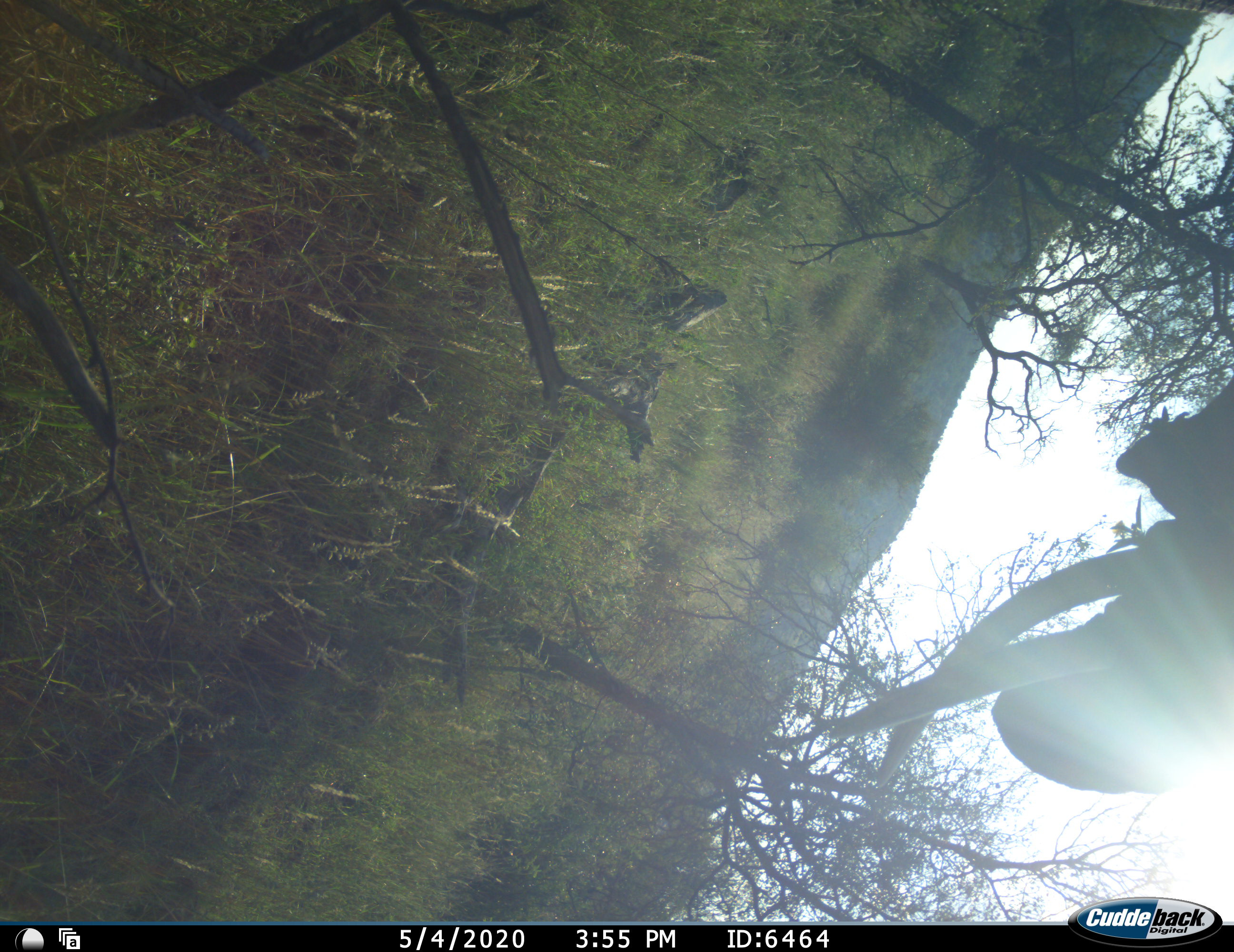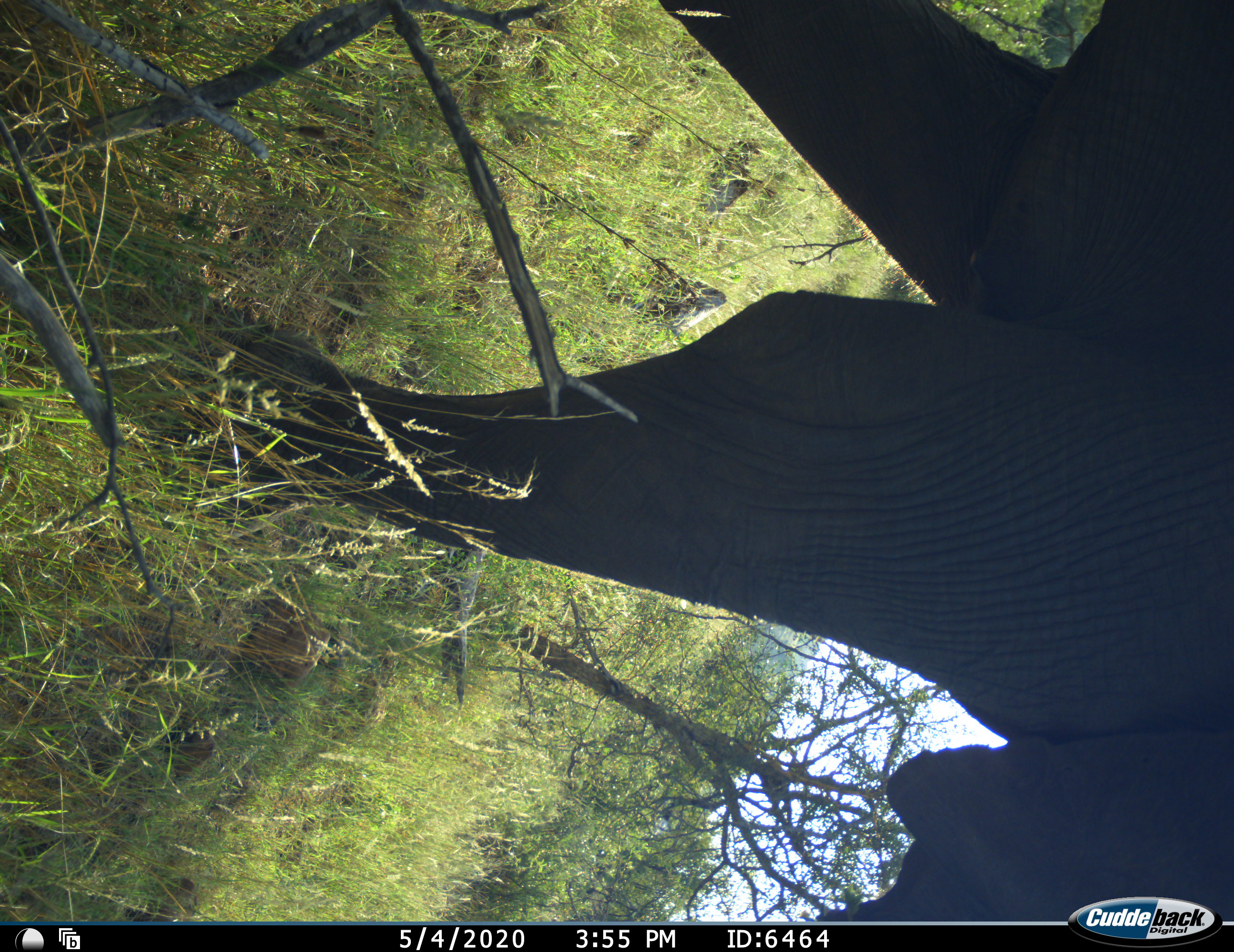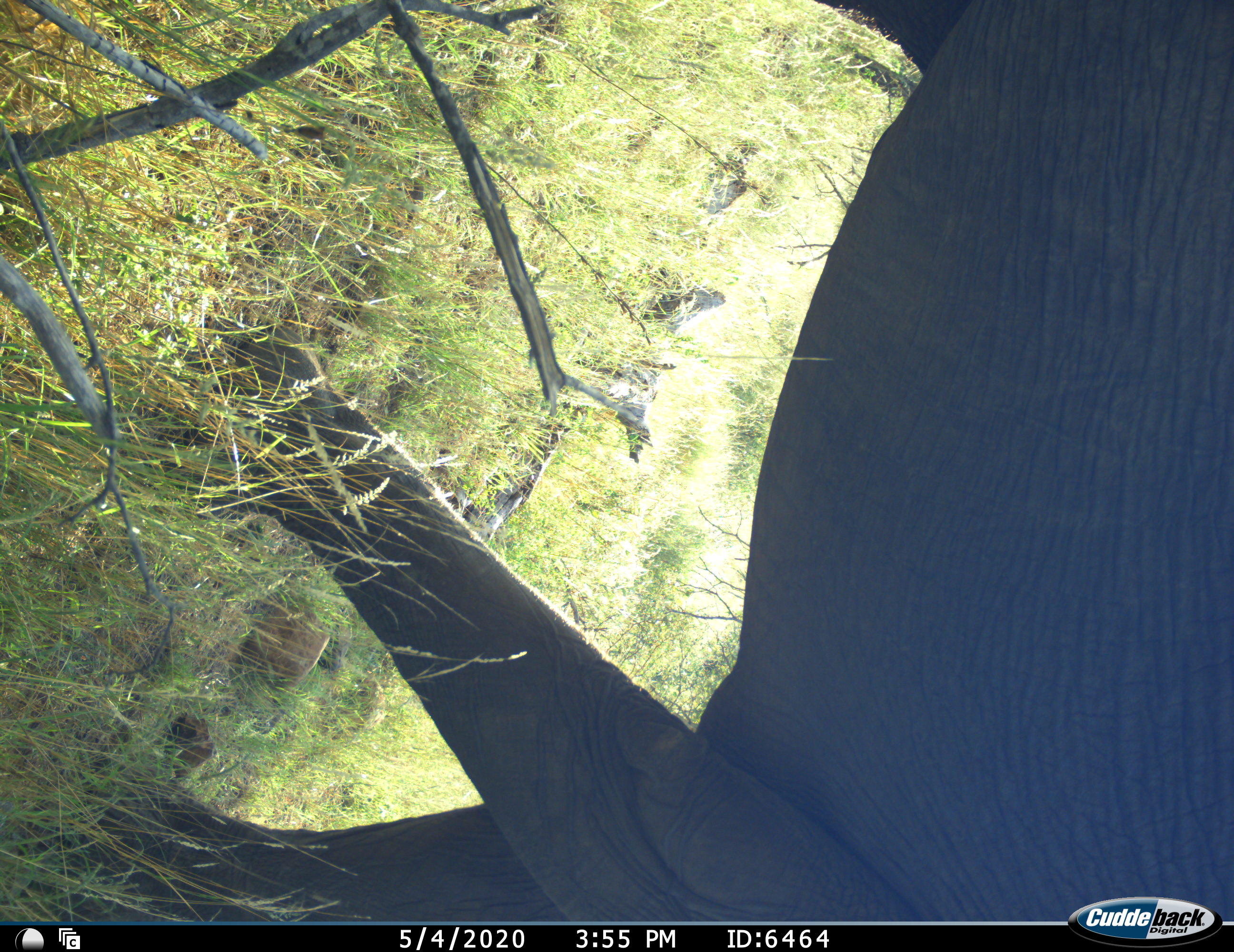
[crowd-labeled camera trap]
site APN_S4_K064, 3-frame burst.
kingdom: Animalia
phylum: Chordata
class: Mammalia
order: Proboscidea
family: Elephantidae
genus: Loxodonta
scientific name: Loxodonta africana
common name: african bush elephant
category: elephant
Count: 1.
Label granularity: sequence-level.